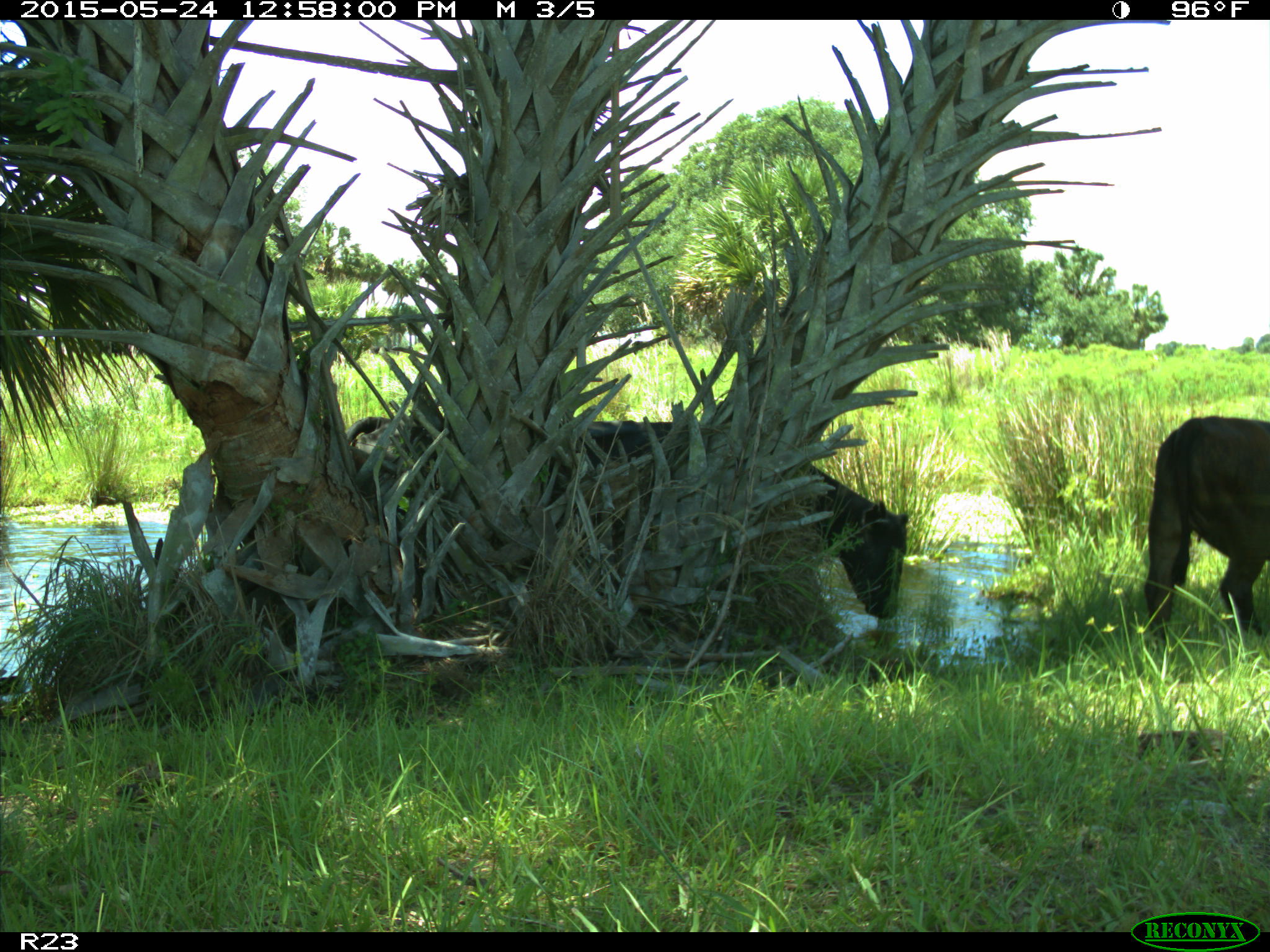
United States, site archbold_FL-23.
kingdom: Animalia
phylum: Chordata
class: Mammalia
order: Artiodactyla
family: Bovidae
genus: Bos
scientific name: Bos taurus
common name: domestic cow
Bos taurus (domestic cow).